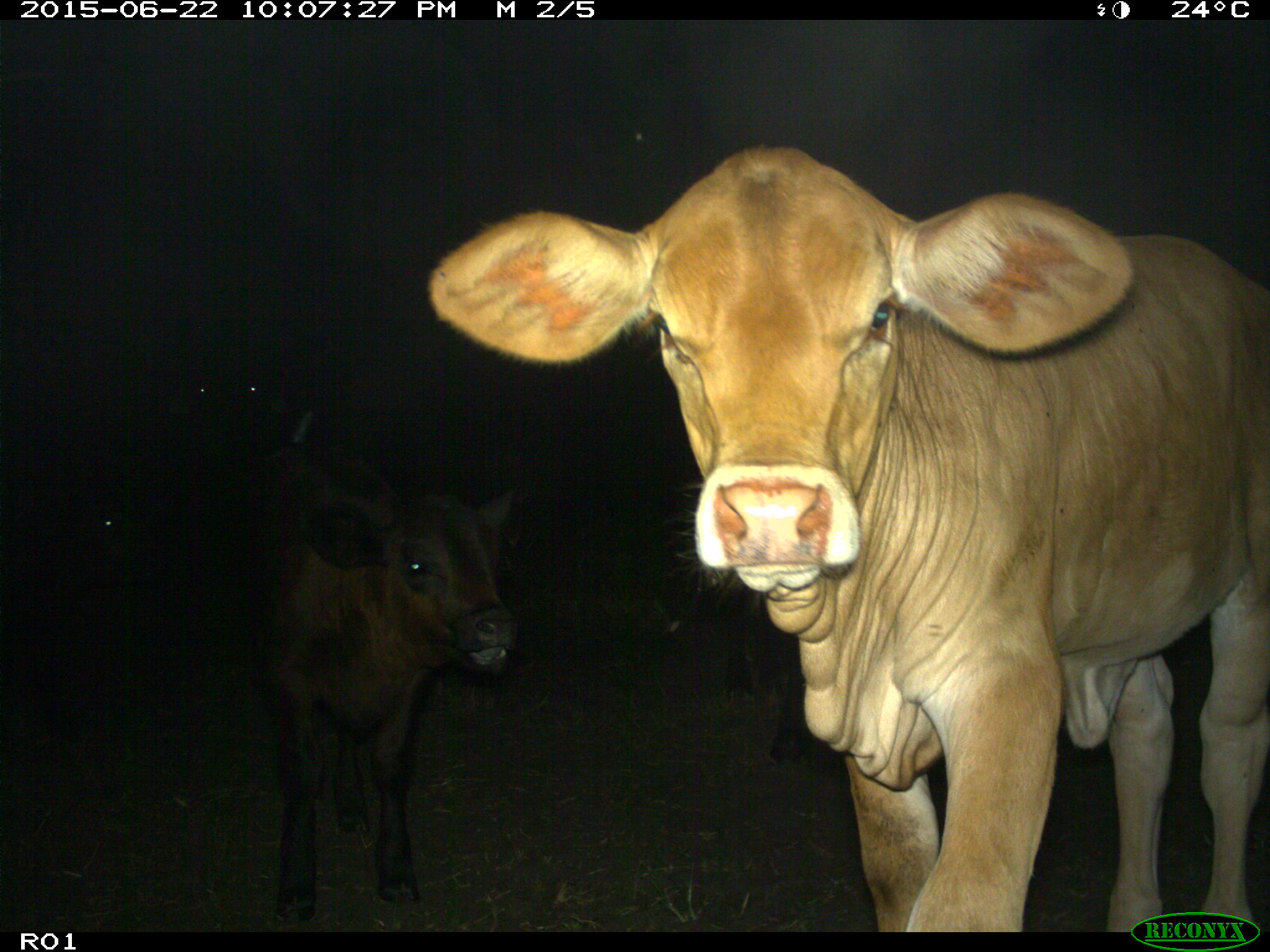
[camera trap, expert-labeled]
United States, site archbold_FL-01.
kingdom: Animalia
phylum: Chordata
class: Mammalia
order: Artiodactyla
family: Bovidae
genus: Bos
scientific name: Bos taurus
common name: domestic cow